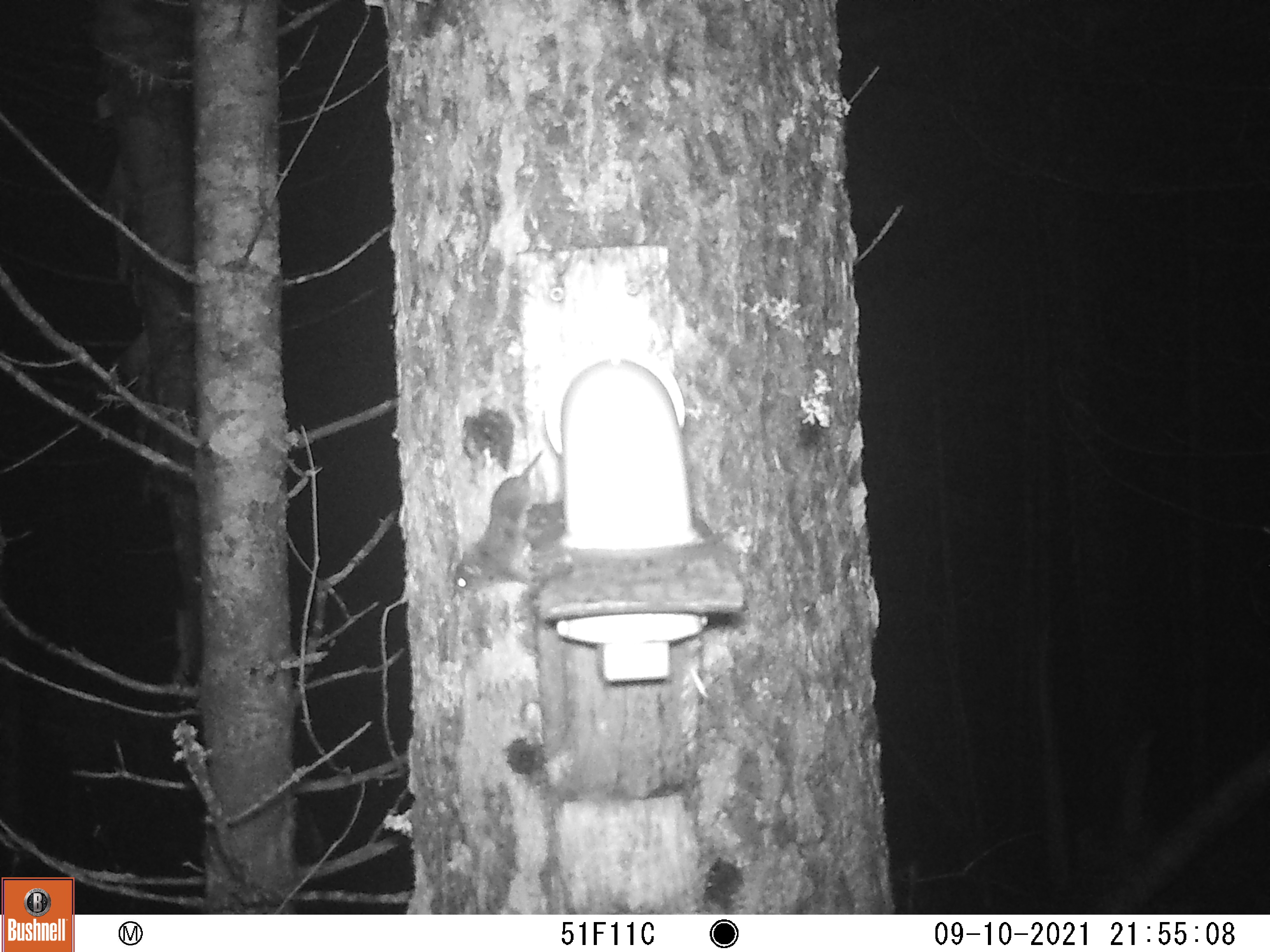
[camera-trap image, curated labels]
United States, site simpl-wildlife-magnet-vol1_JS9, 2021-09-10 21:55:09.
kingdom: Animalia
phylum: Chordata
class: Mammalia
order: Rodentia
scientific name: Rodentia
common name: mouse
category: mouse sp.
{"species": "mouse sp. (mouse) (Rodentia)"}